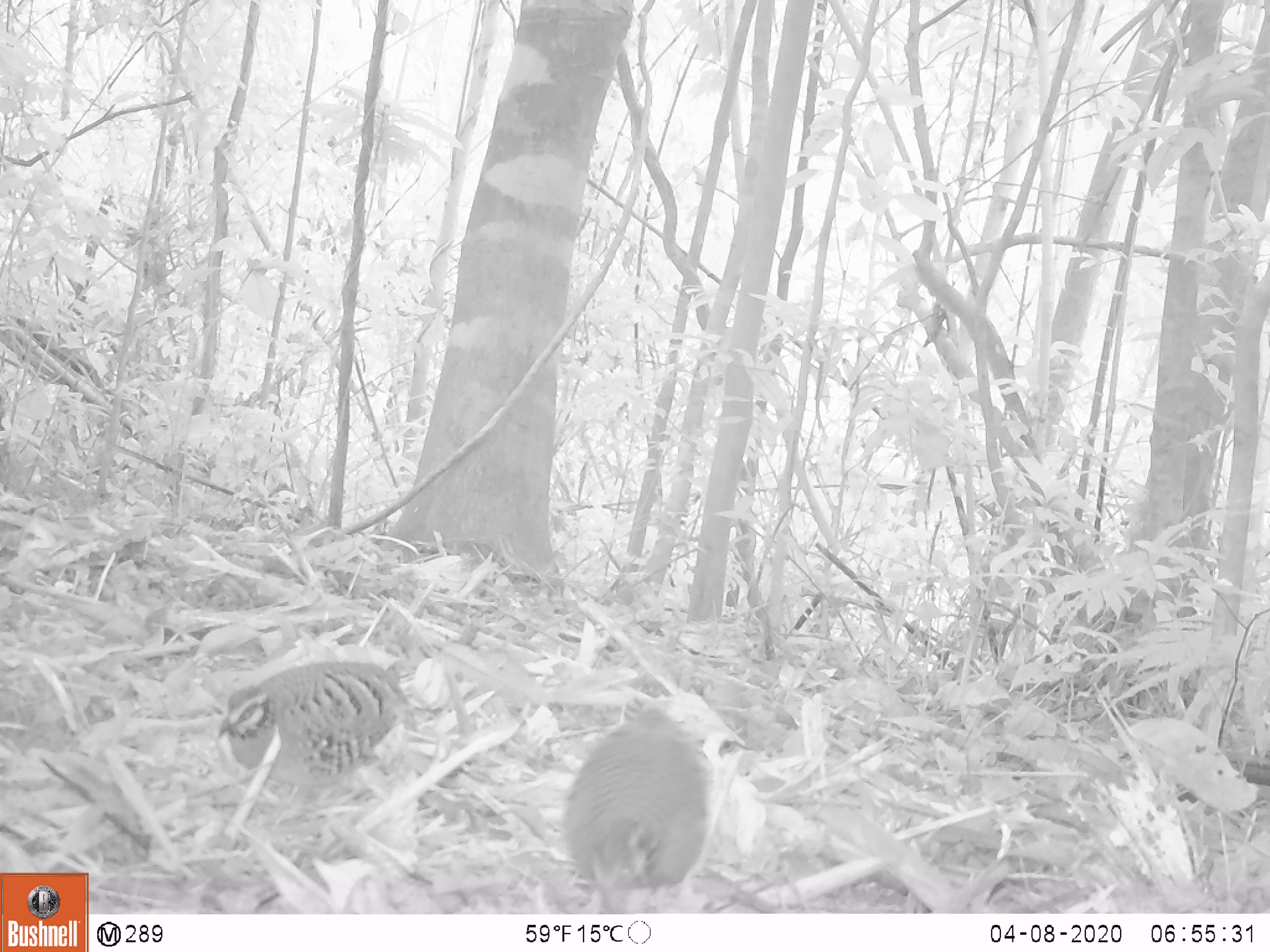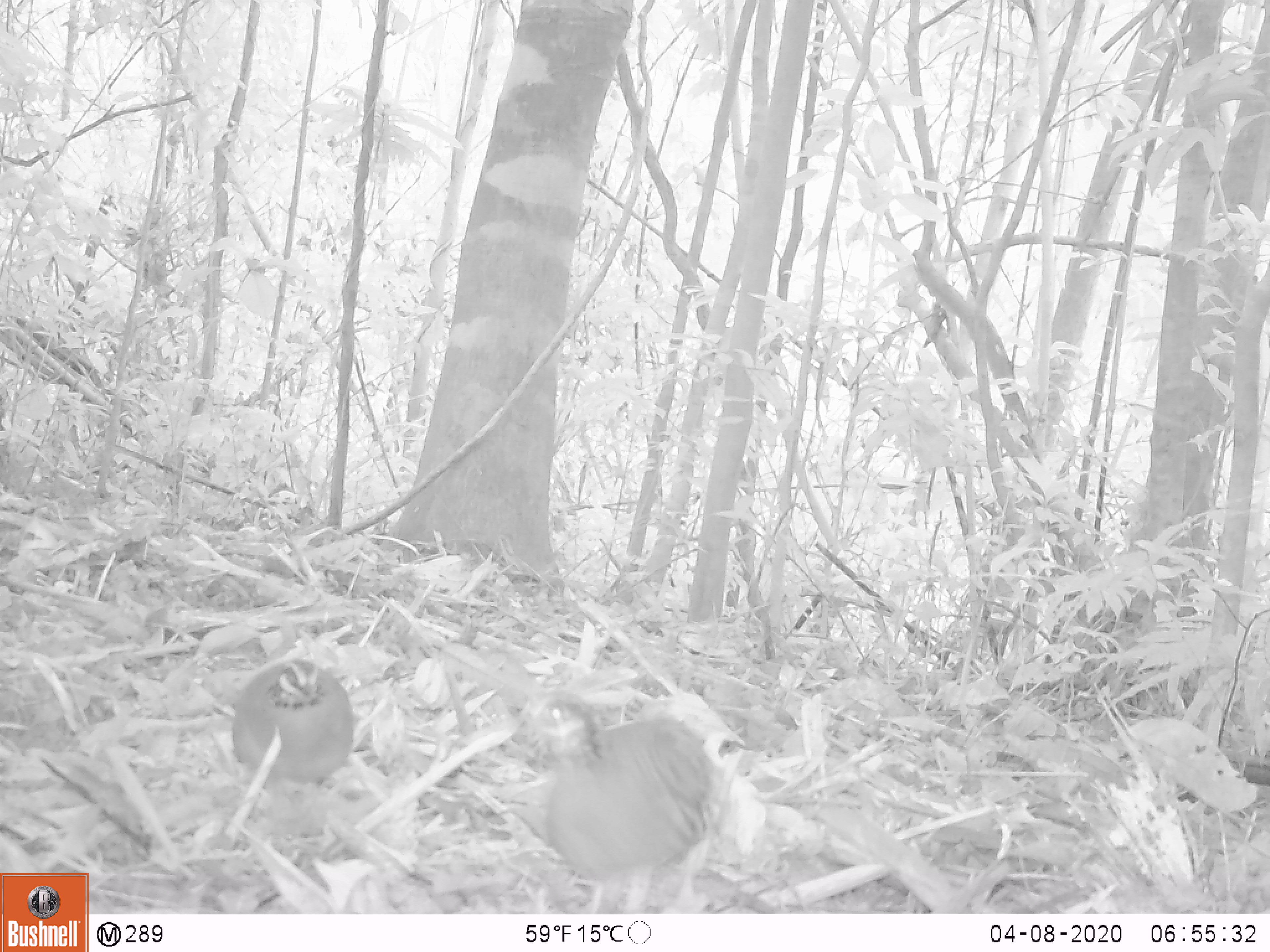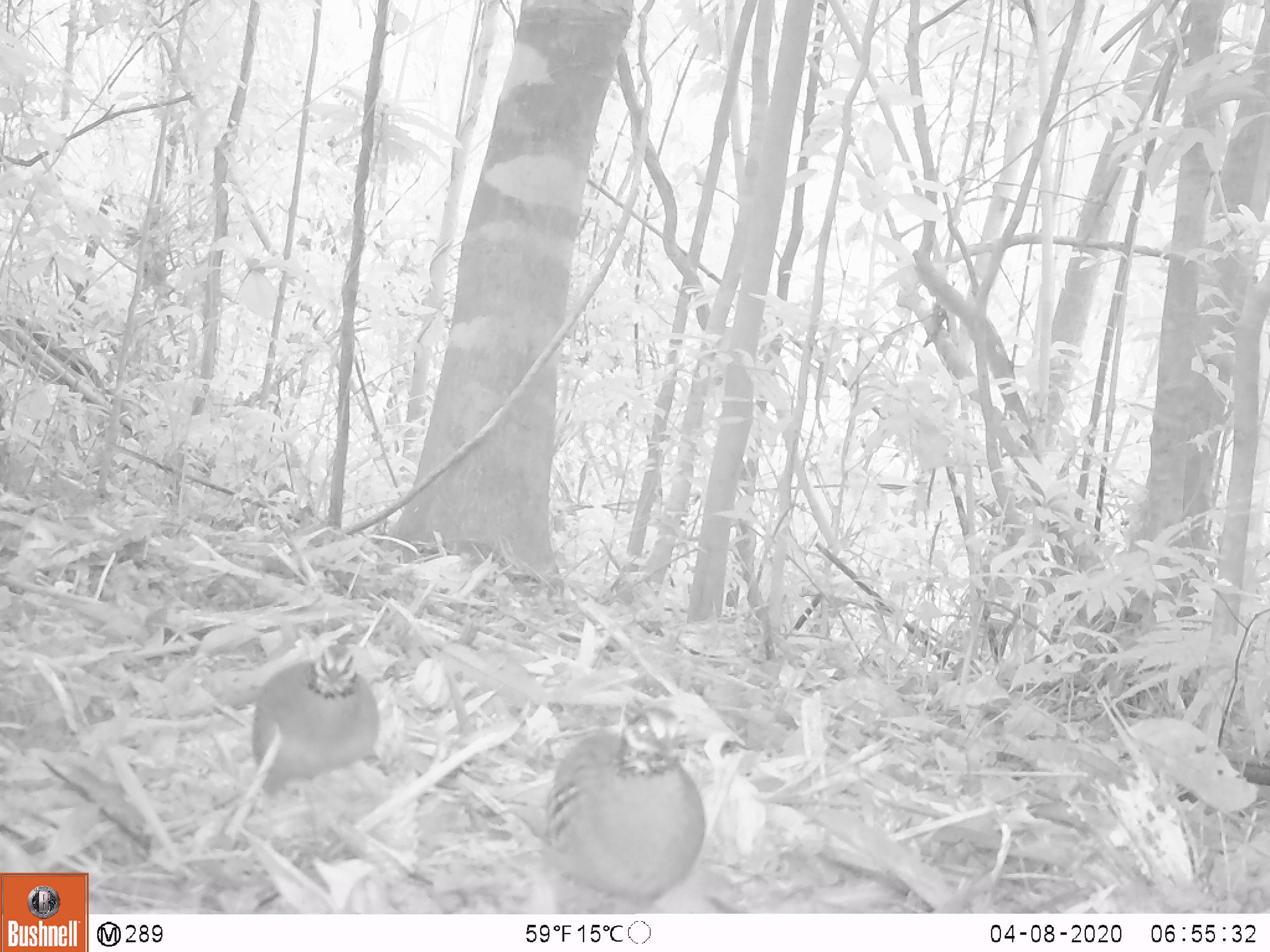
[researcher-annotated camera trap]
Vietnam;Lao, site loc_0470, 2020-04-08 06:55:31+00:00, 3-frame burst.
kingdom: Animalia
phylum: Chordata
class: Aves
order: Galliformes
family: Phasianidae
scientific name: Phasianidae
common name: partridge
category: unidentified partridge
Unidentified partridge (partridge) (Phasianidae). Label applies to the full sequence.